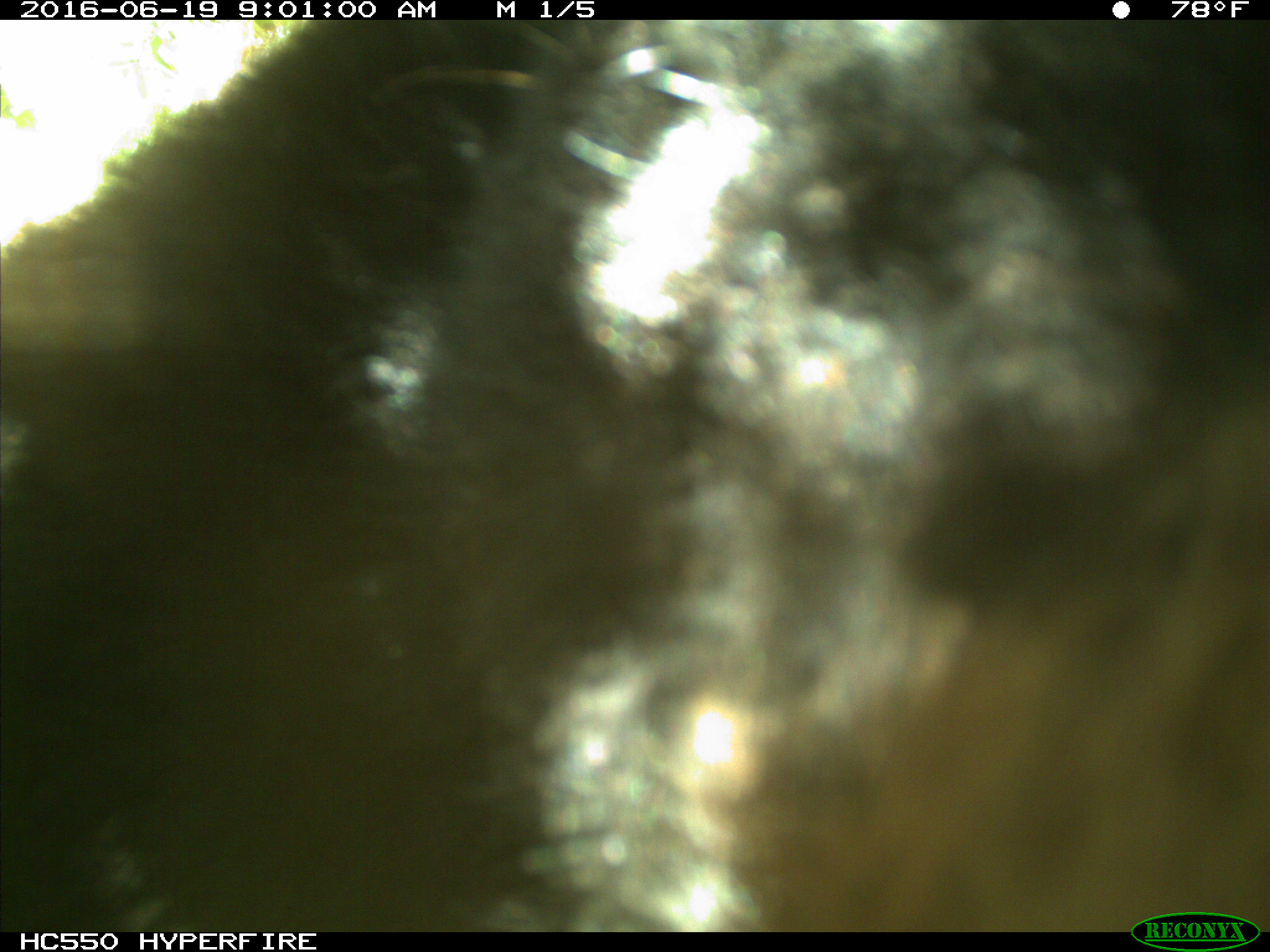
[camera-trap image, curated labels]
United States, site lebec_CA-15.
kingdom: Animalia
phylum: Chordata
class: Mammalia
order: Carnivora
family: Ursidae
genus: Ursus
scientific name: Ursus americanus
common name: american black bear